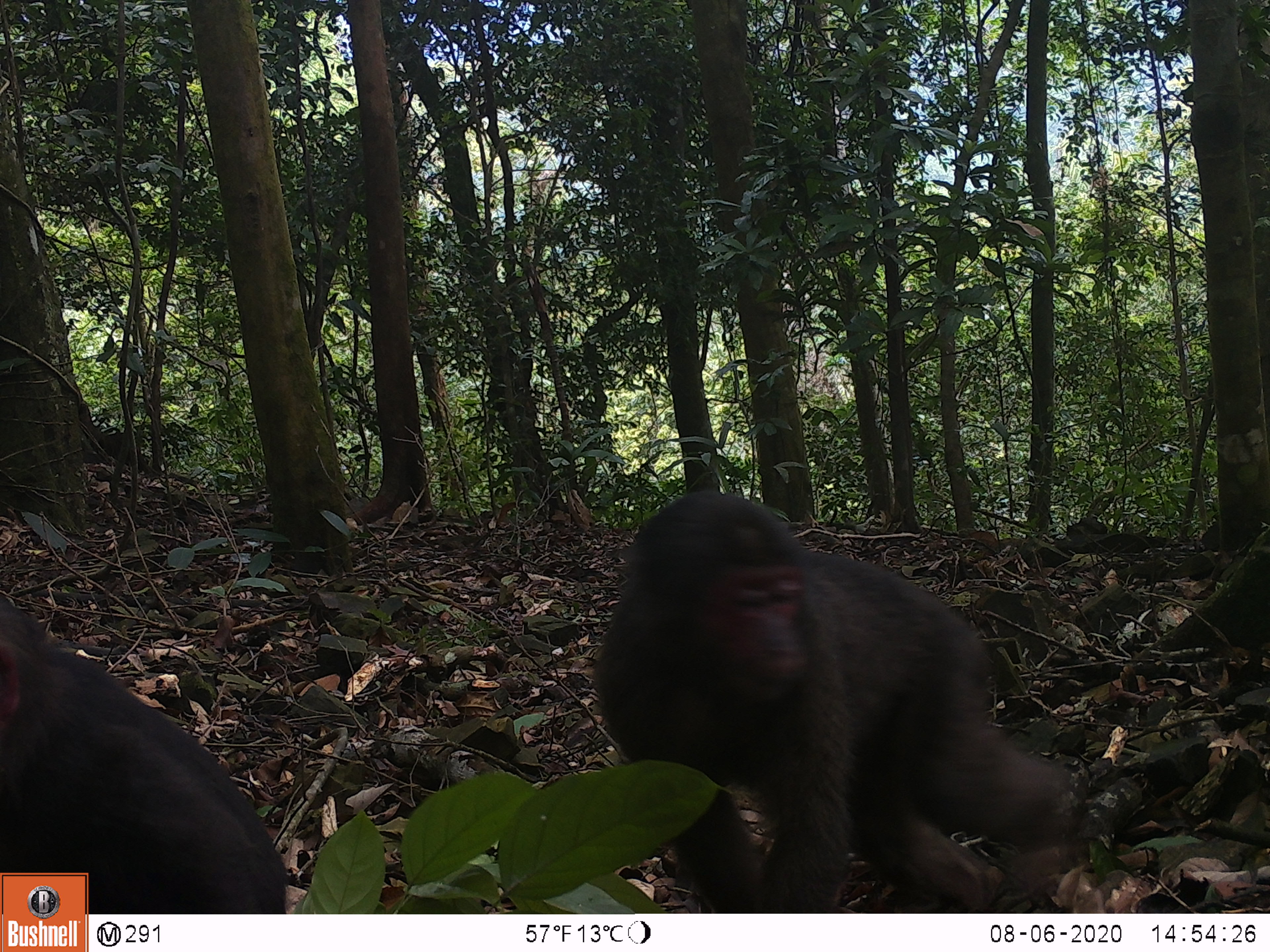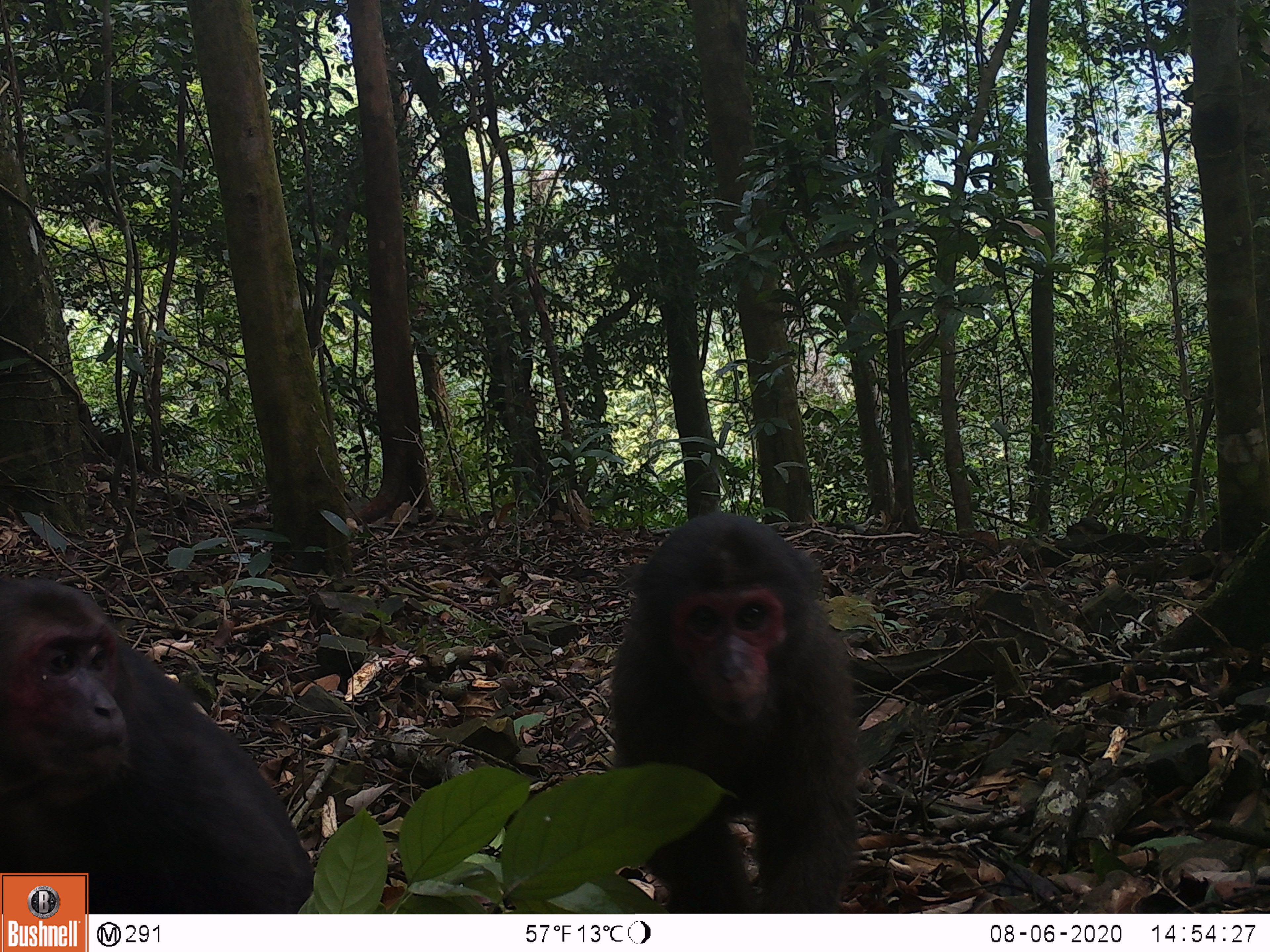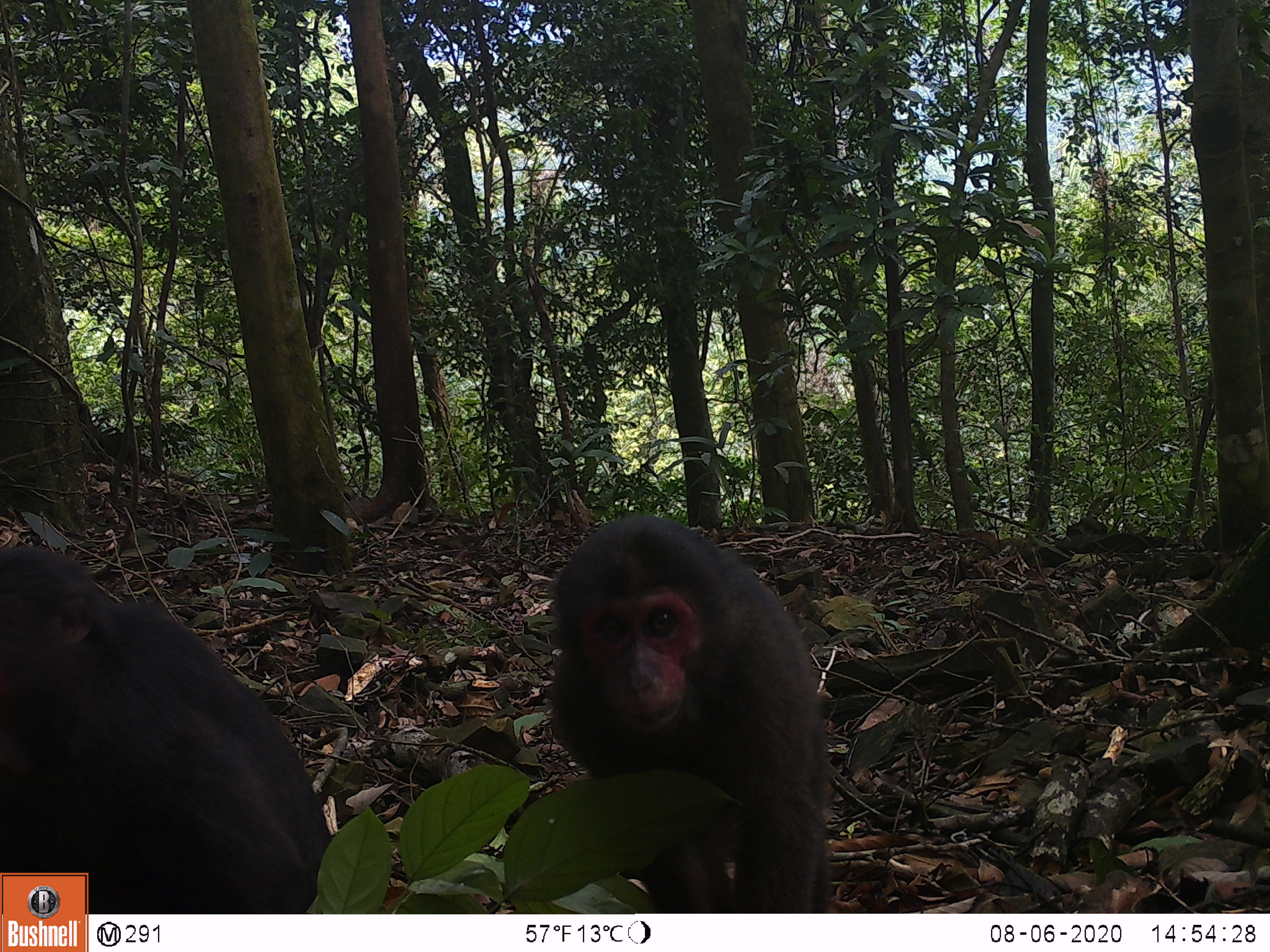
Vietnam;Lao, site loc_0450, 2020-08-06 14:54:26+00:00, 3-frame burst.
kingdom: Animalia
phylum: Chordata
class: Mammalia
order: Primates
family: Cercopithecidae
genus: Macaca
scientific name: Macaca arctoides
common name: stump-tailed macaque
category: stump tailed macaque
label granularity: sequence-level